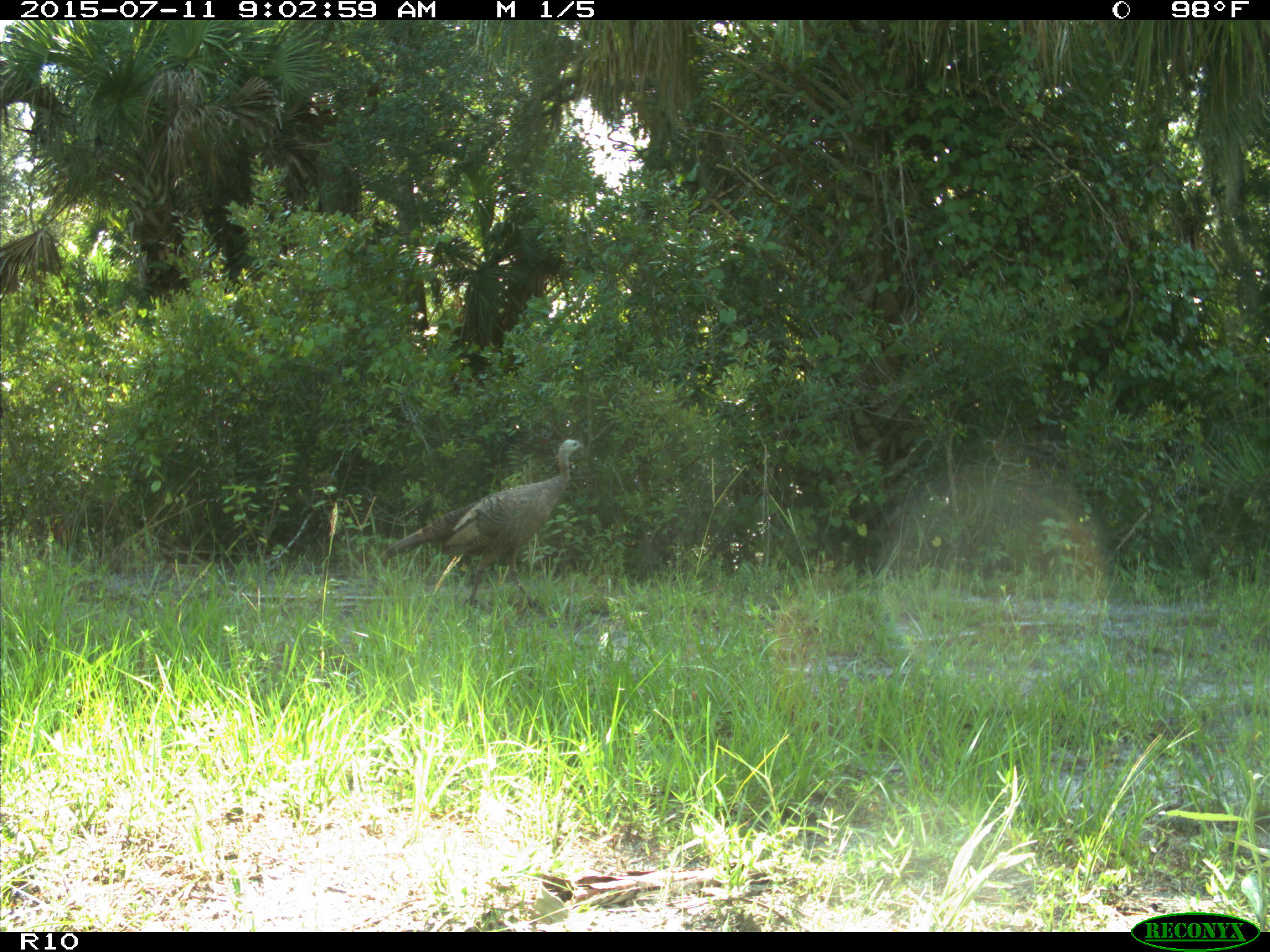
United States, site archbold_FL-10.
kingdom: Animalia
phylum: Chordata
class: Aves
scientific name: Aves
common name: birds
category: unidentified bird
Unidentified bird (birds) (Aves).